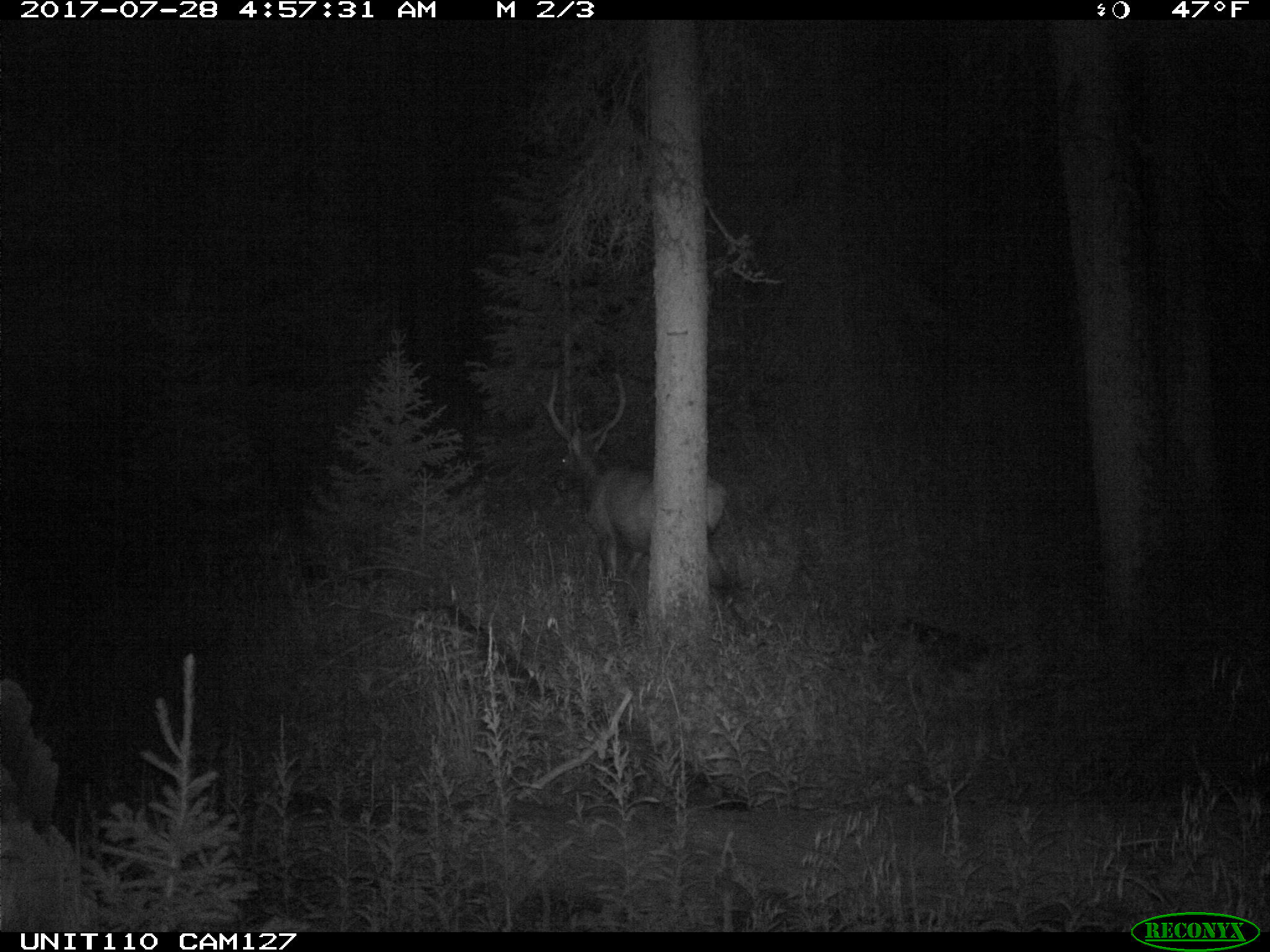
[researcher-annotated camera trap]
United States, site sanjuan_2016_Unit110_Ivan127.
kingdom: Animalia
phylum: Chordata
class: Mammalia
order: Artiodactyla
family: Cervidae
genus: Cervus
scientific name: Cervus elaphus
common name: red deer